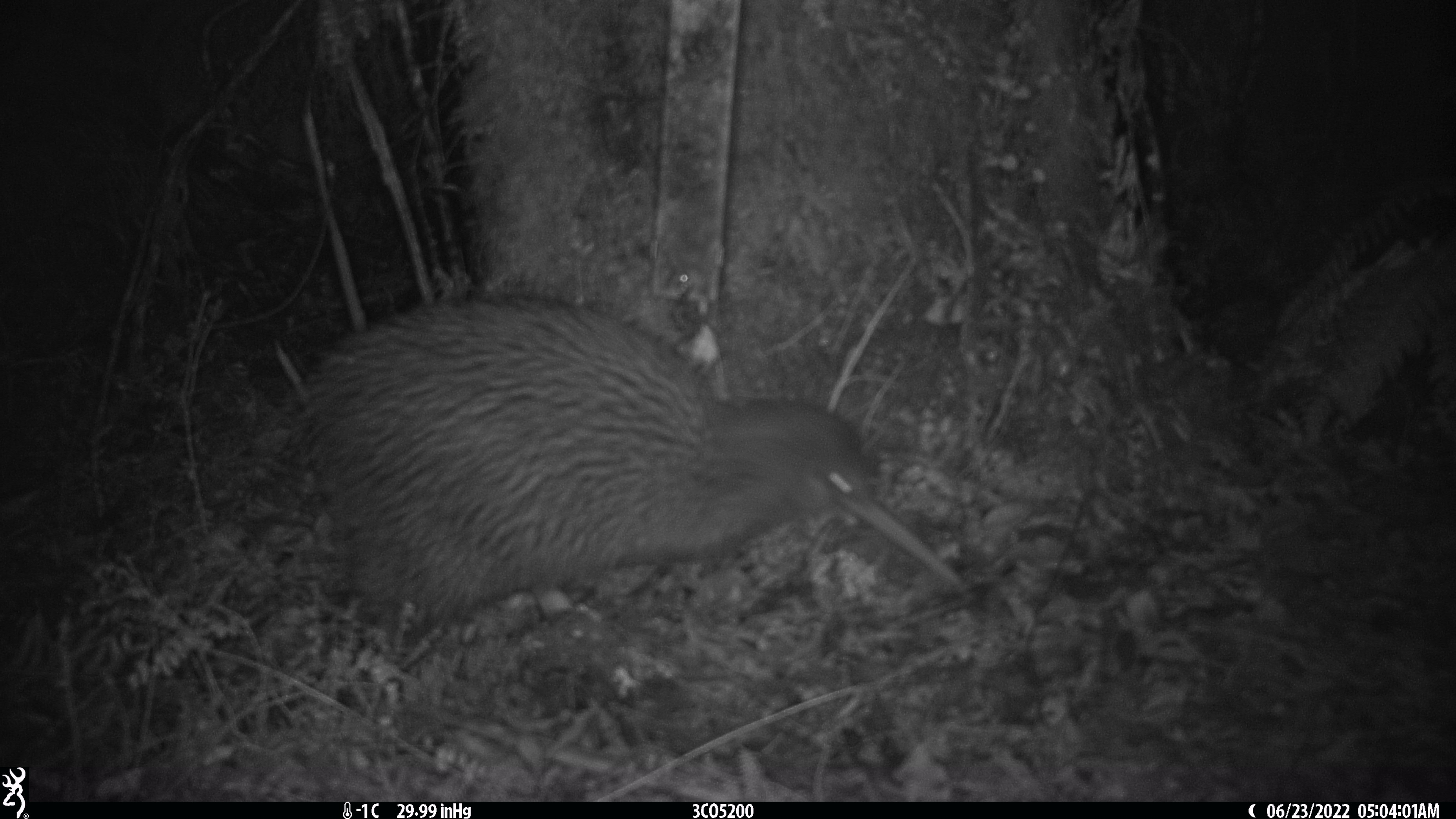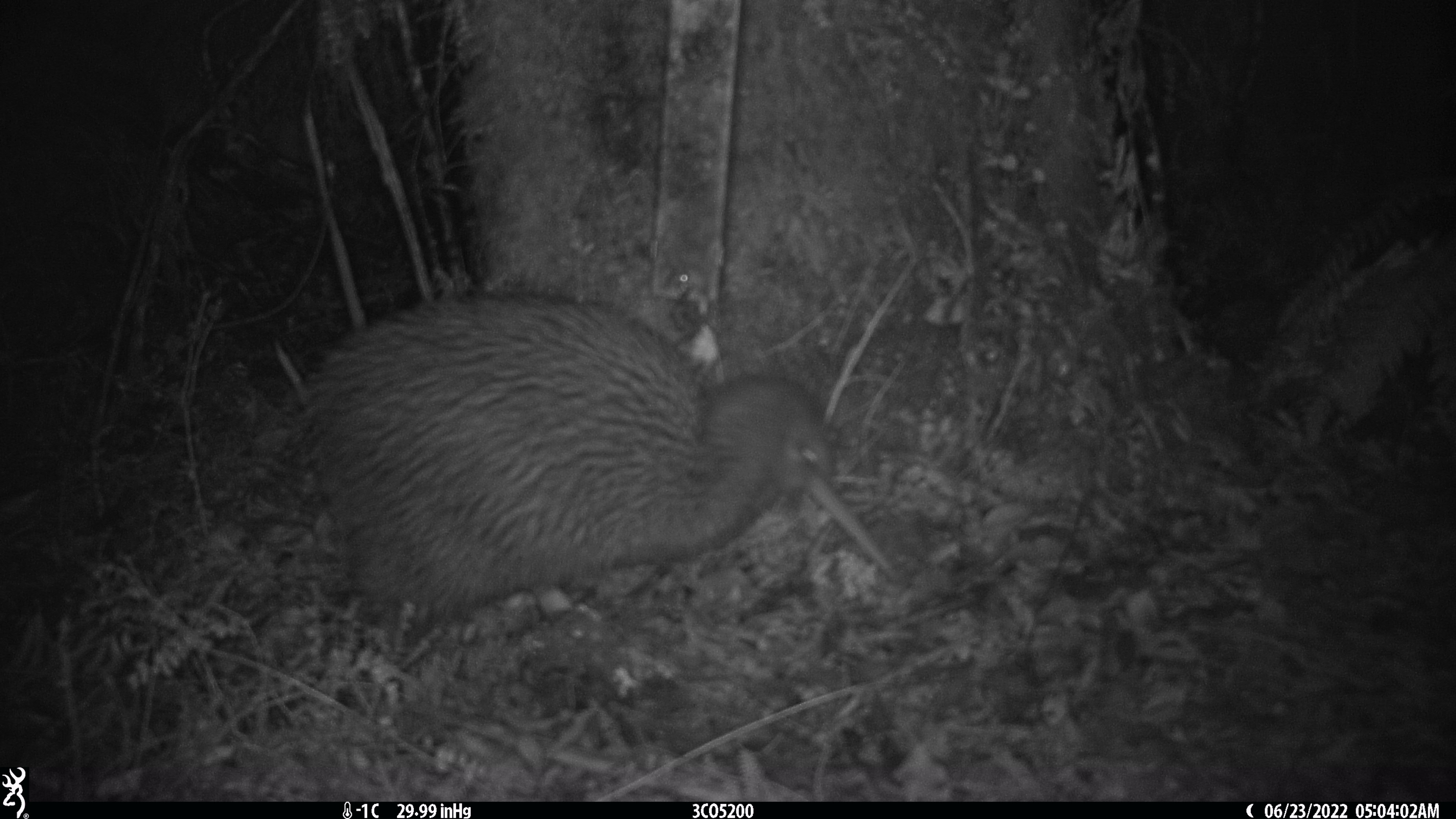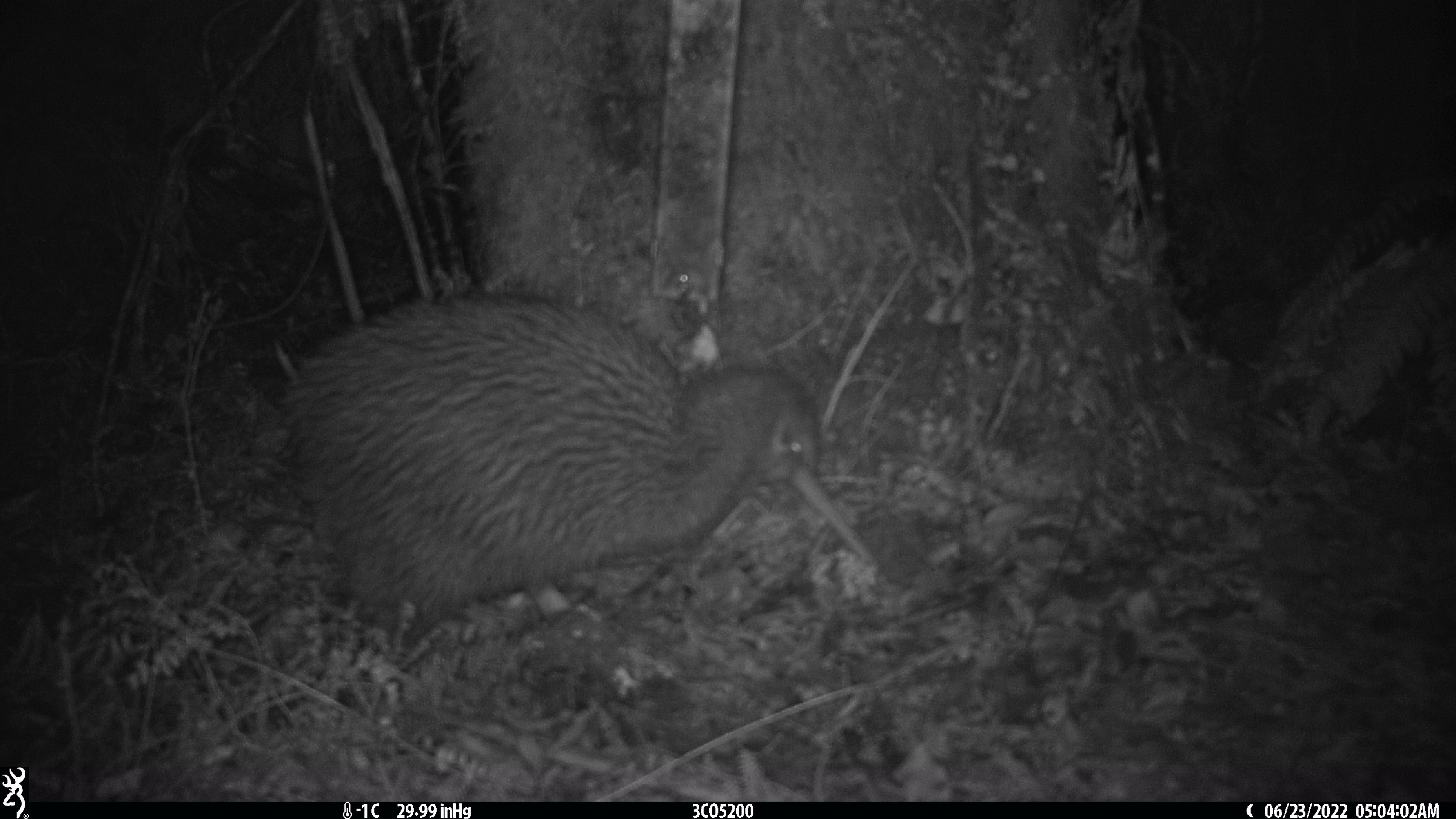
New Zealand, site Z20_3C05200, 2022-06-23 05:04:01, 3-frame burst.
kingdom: Animalia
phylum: Chordata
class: Aves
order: Apterygiformes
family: Apterygidae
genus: Apteryx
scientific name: Apteryx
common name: kiwi